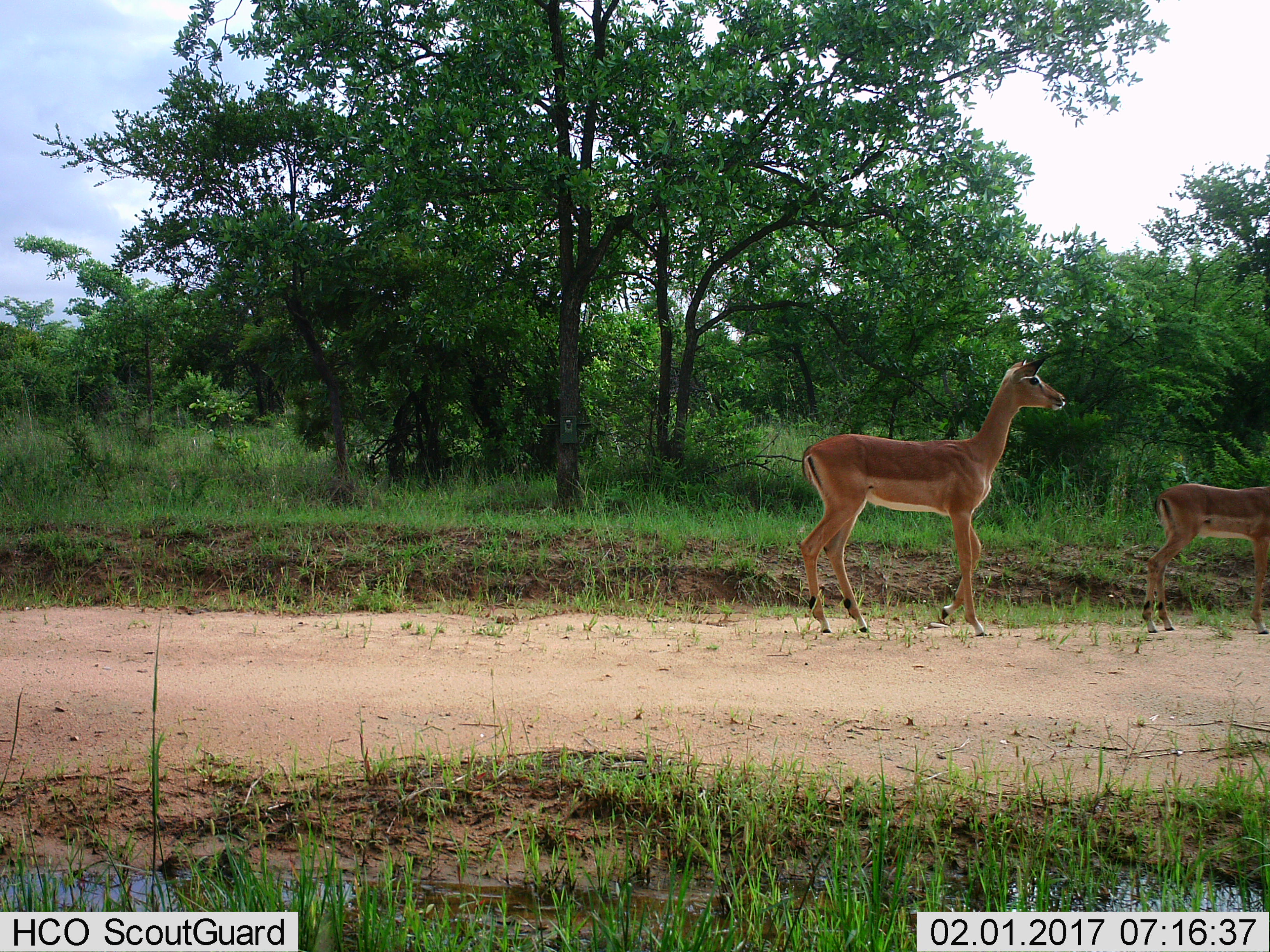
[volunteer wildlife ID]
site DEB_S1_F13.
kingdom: Animalia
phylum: Chordata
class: Mammalia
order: Artiodactyla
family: Bovidae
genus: Aepyceros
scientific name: Aepyceros melampus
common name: impala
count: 2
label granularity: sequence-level